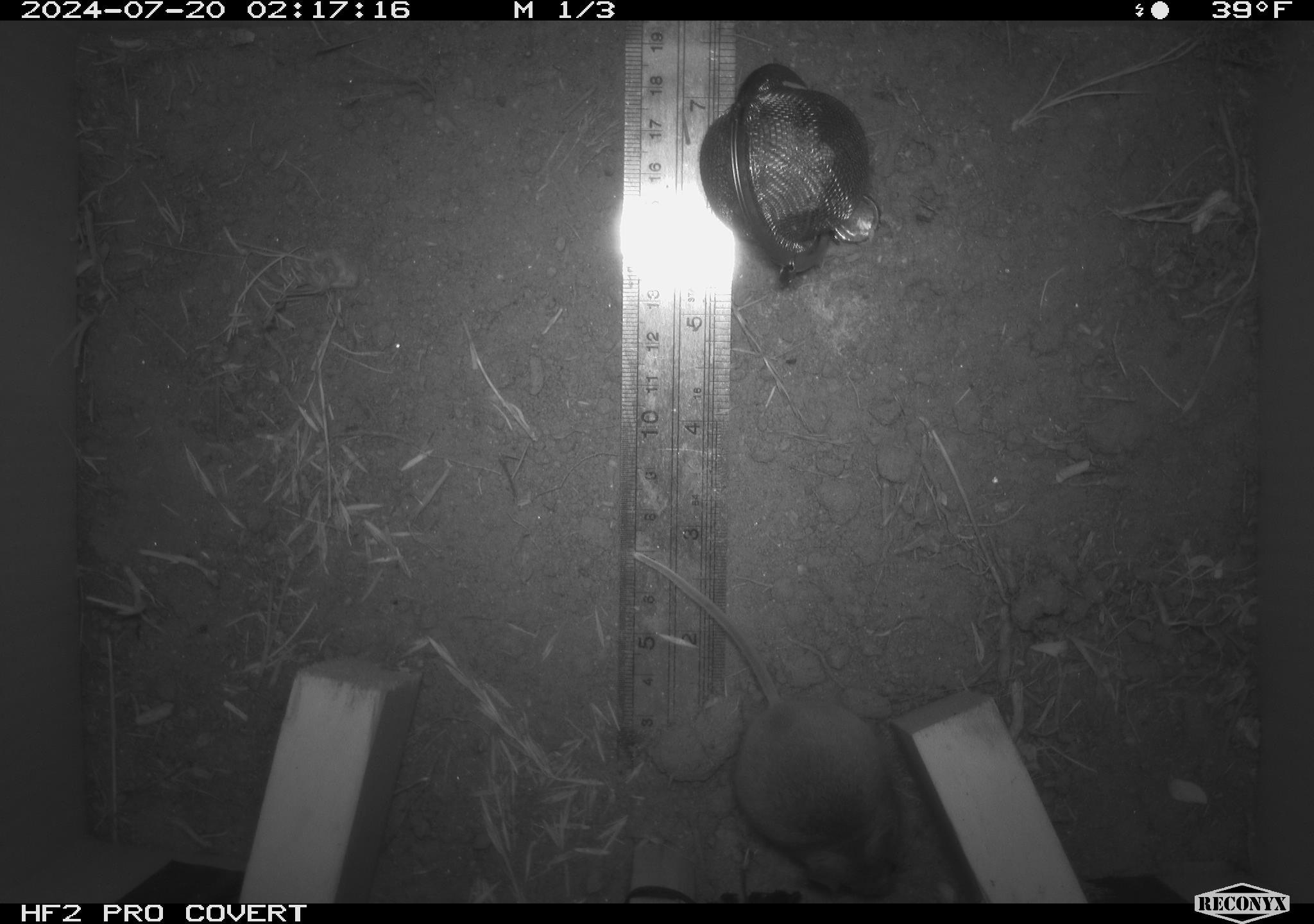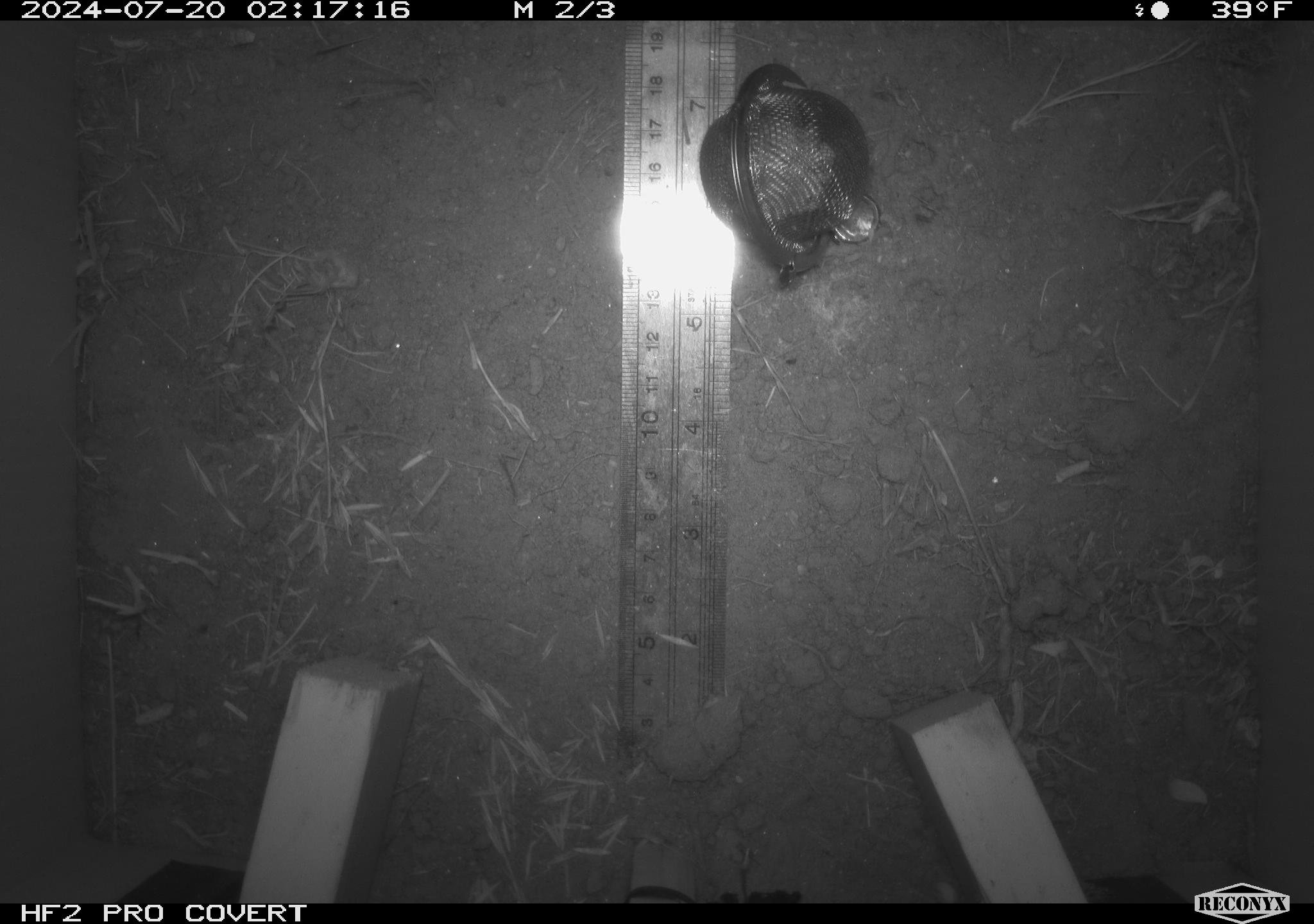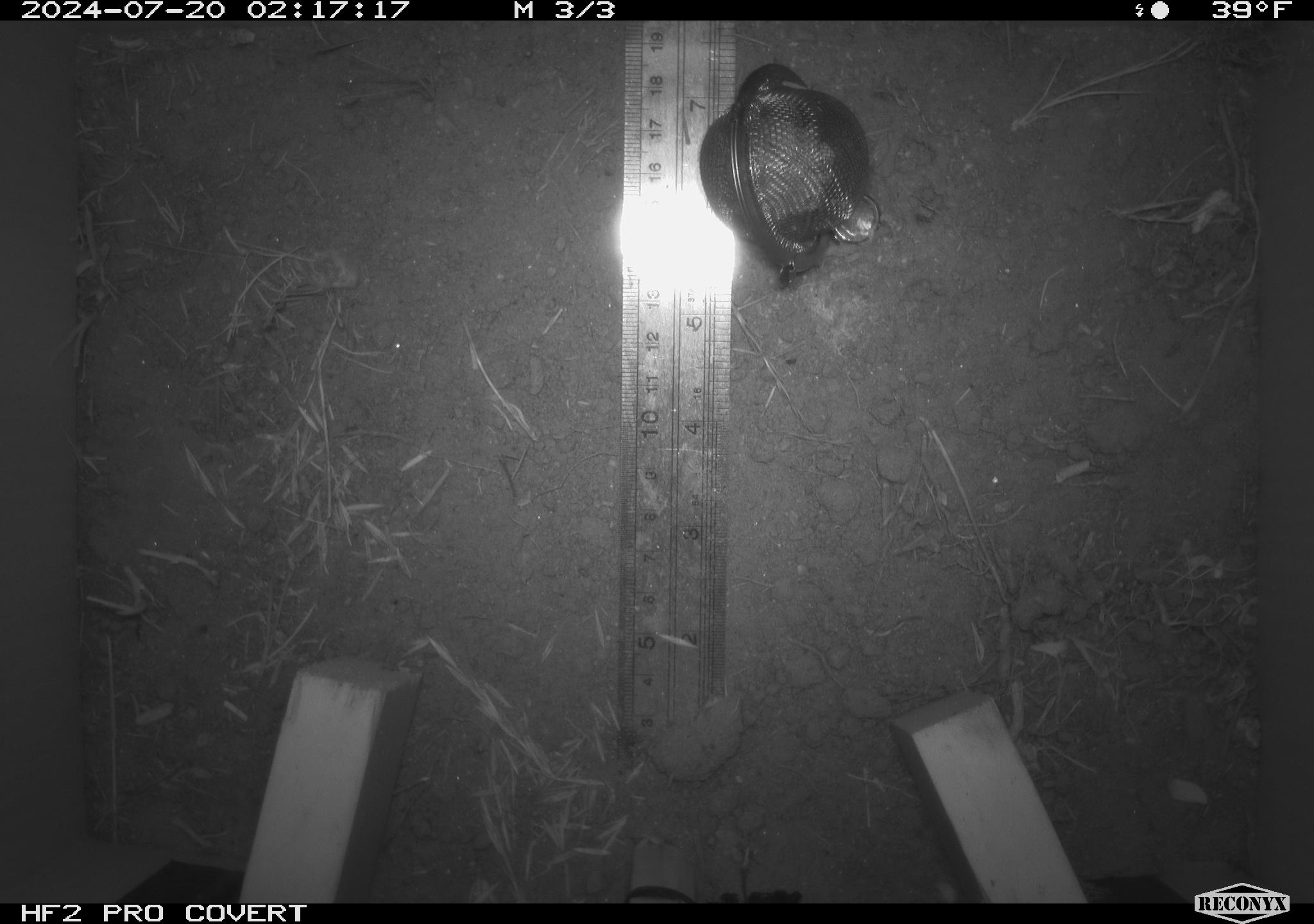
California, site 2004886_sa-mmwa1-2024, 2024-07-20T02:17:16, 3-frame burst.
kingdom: Animalia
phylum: Chordata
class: Mammalia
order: Rodentia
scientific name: Rodentia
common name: mouse species